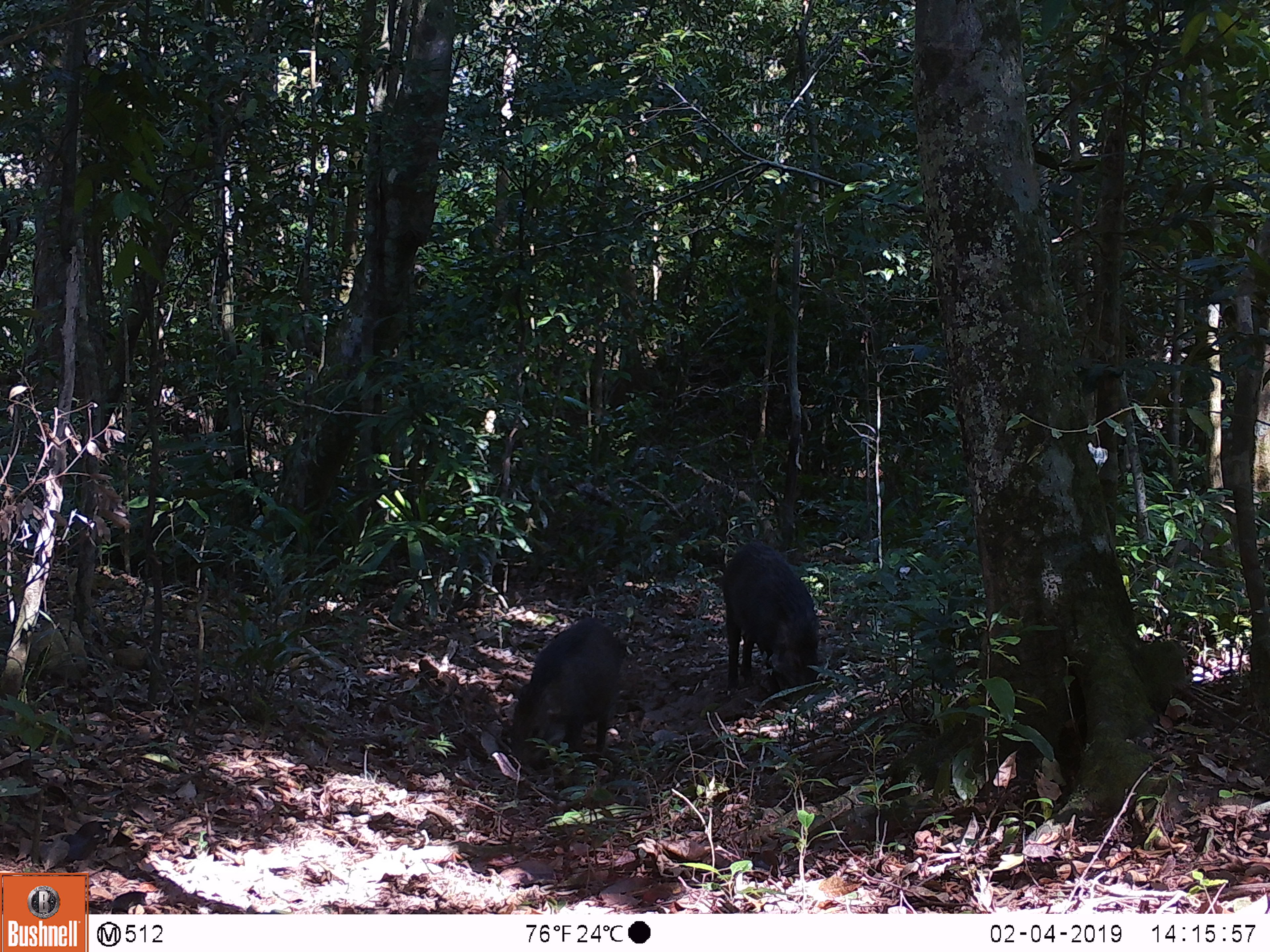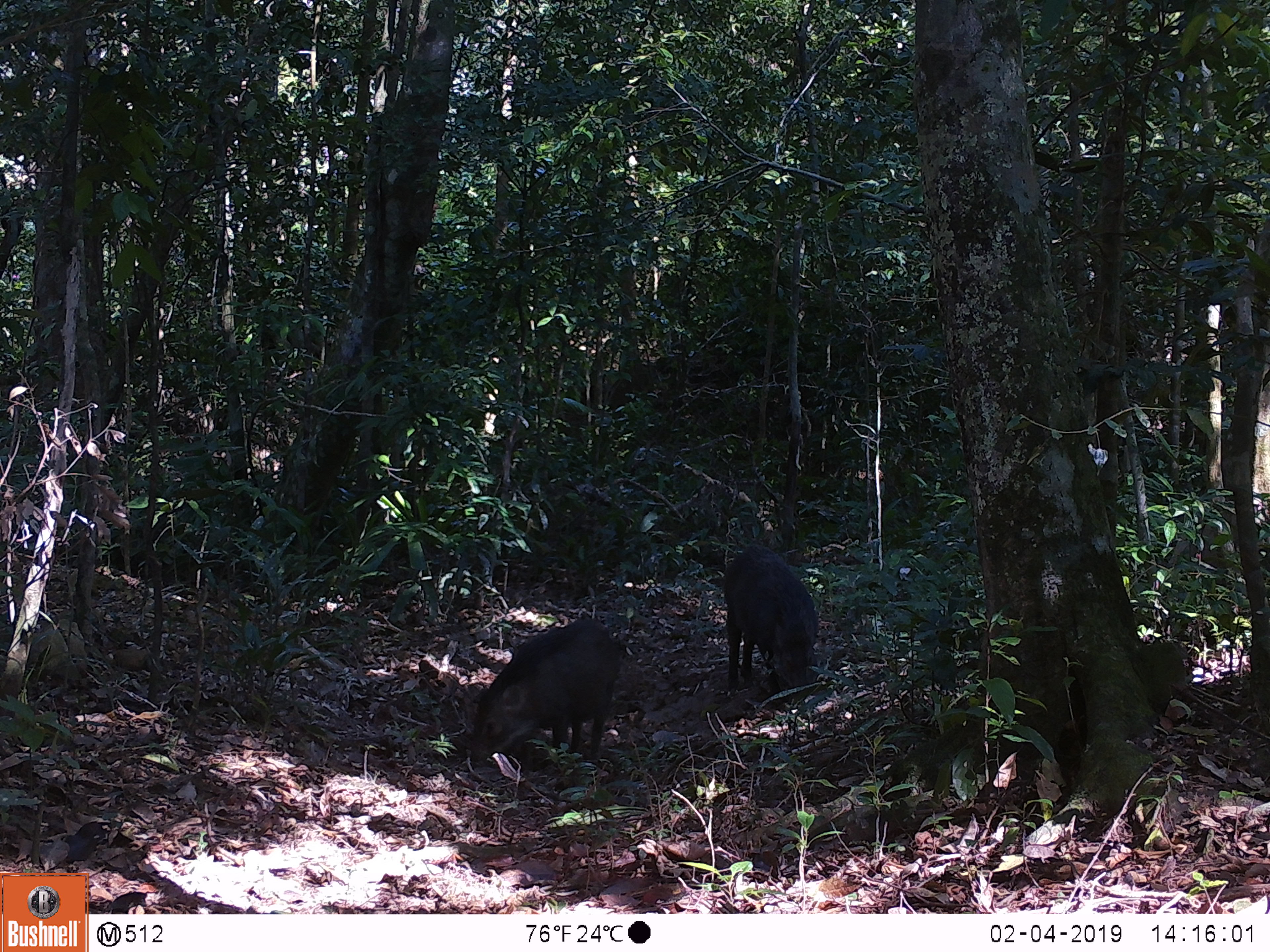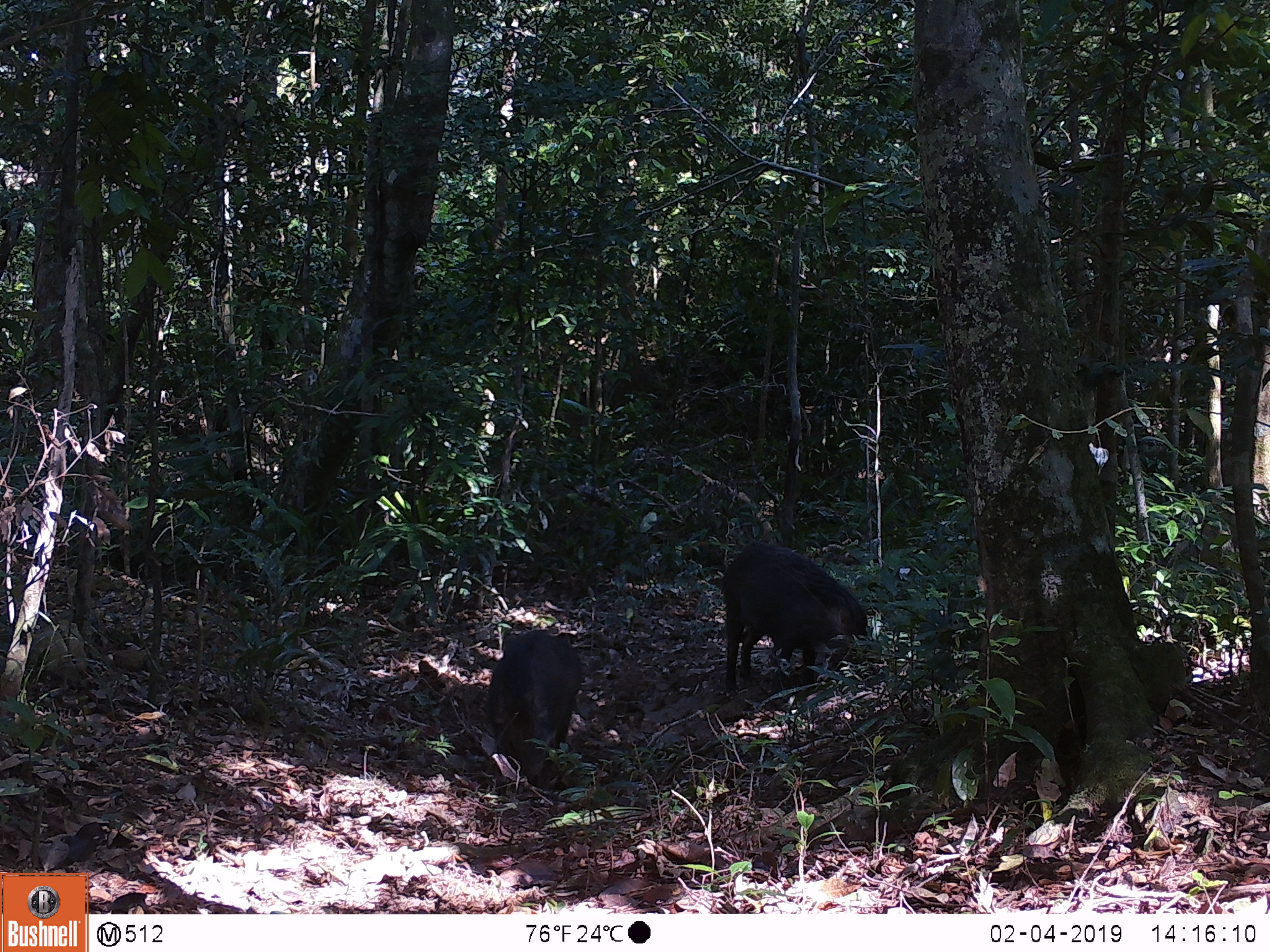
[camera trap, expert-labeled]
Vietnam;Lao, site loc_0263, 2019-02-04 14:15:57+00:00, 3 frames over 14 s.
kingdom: Animalia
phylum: Chordata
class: Mammalia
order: Artiodactyla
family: Suidae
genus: Sus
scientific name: Sus scrofa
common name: eurasian wild pig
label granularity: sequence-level